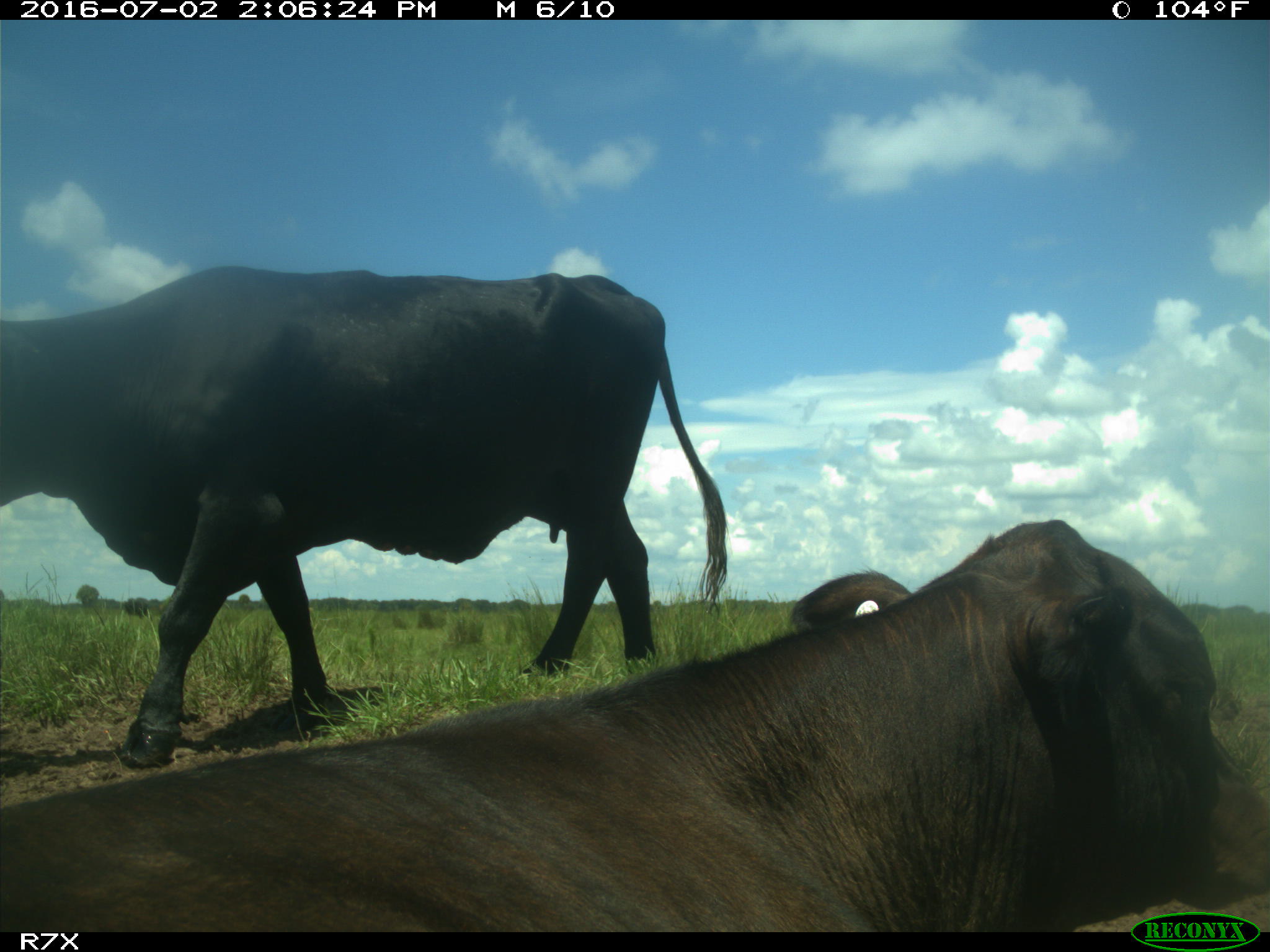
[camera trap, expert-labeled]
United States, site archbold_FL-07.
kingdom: Animalia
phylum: Chordata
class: Mammalia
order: Artiodactyla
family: Bovidae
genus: Bos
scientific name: Bos taurus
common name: domestic cow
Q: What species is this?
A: Bos taurus (domestic cow).